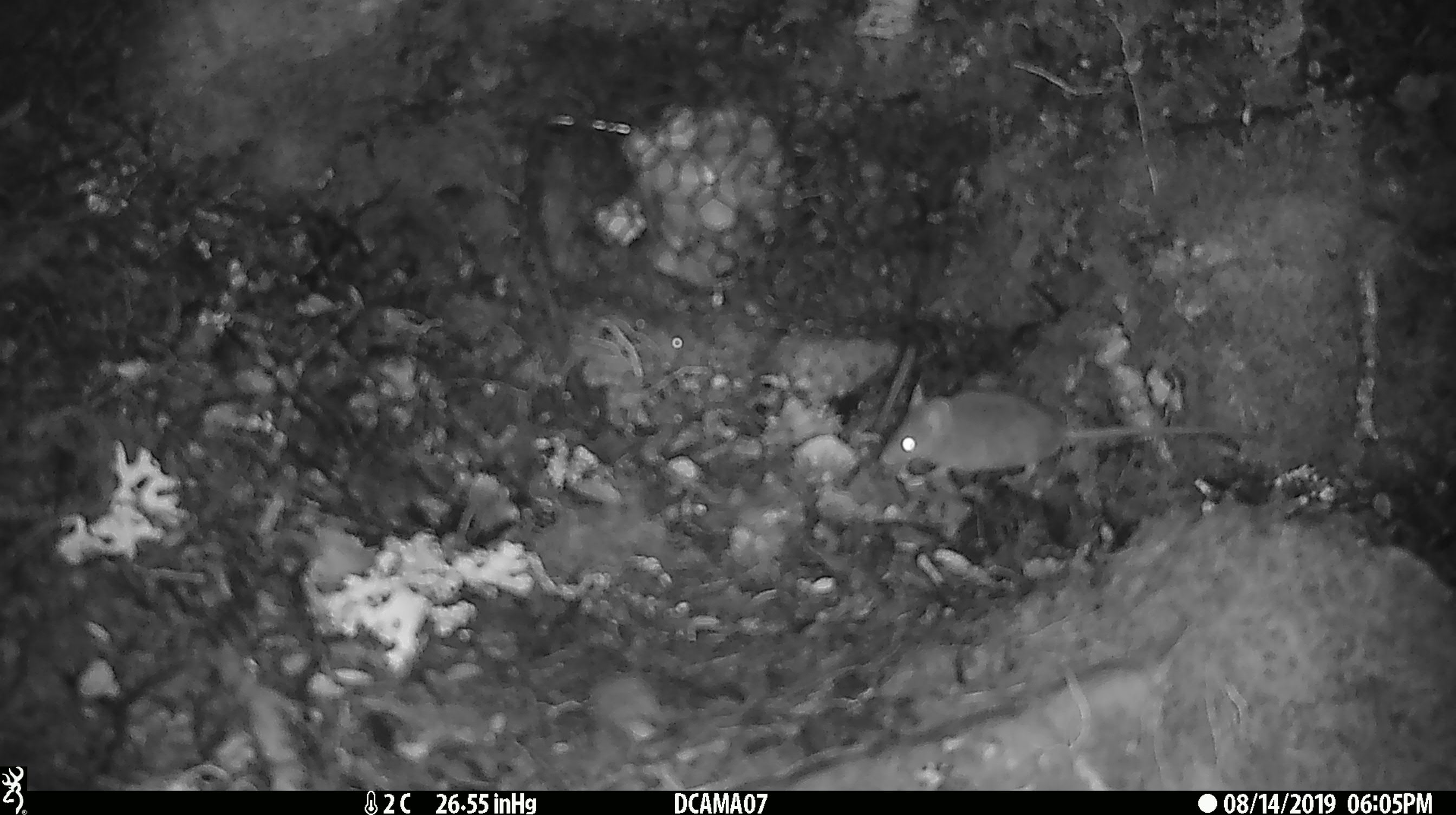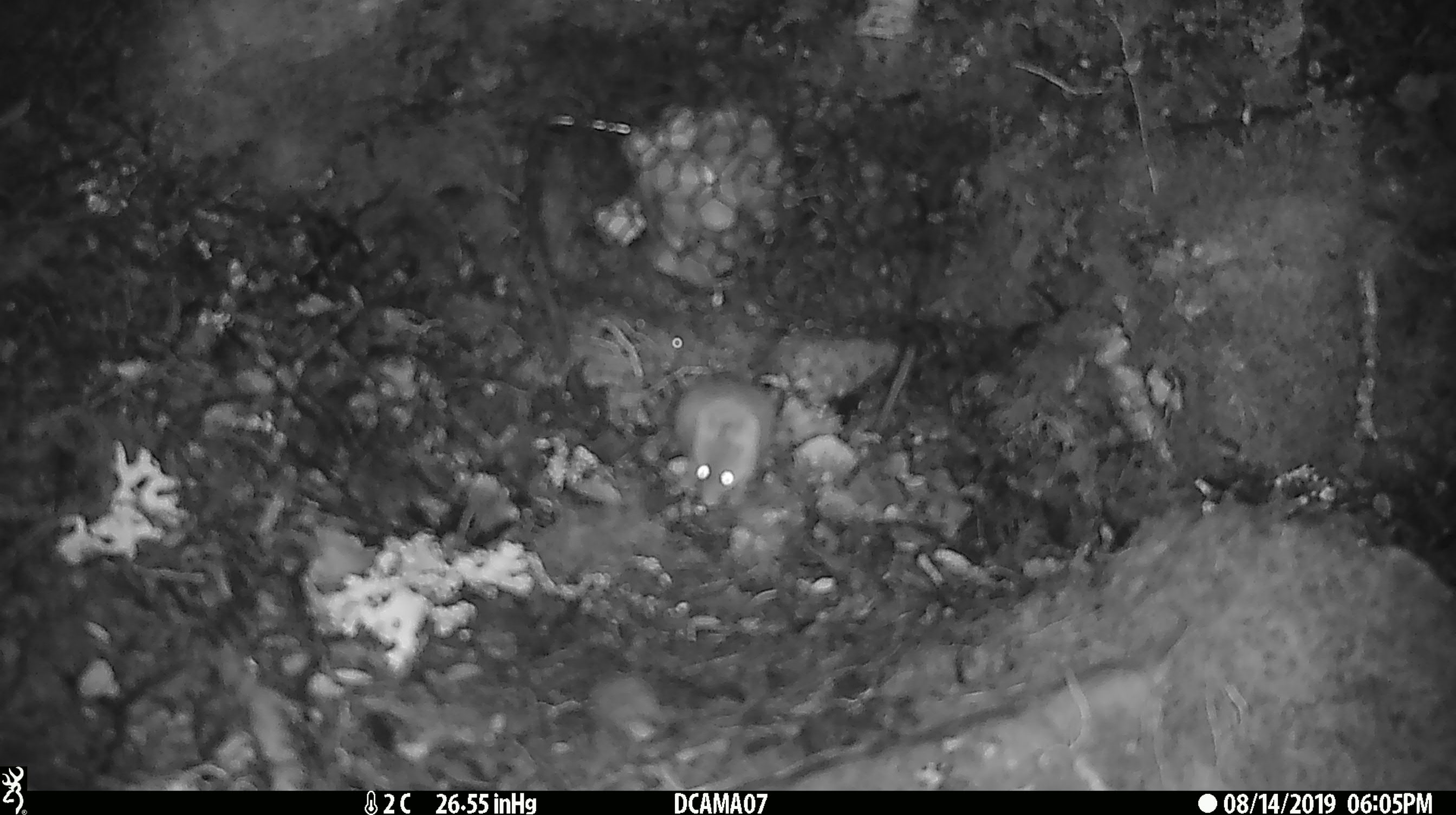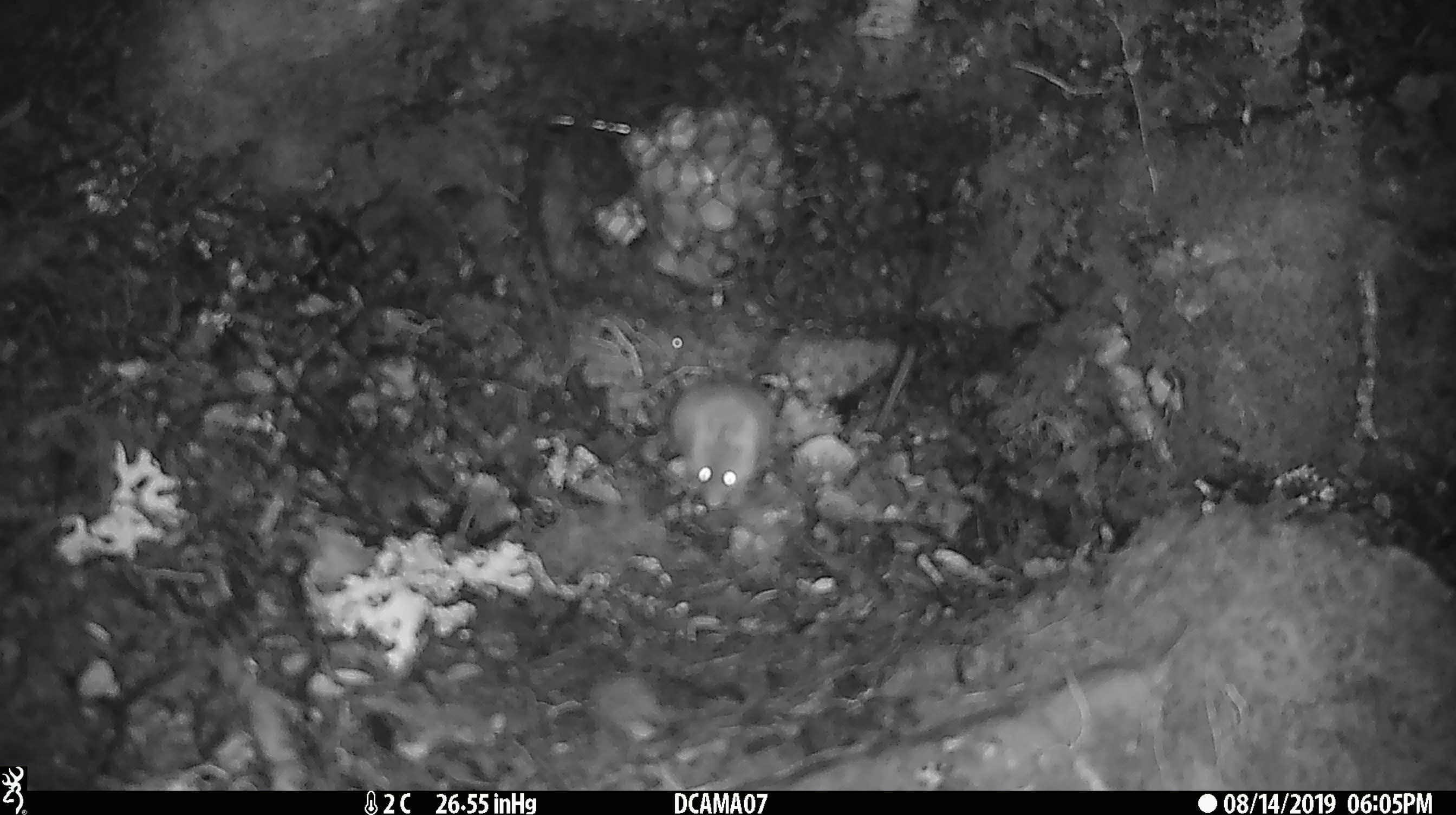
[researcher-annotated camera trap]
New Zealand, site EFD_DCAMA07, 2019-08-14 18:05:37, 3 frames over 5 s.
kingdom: Animalia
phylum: Chordata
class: Mammalia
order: Rodentia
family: Muridae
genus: Mus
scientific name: Mus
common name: mouse